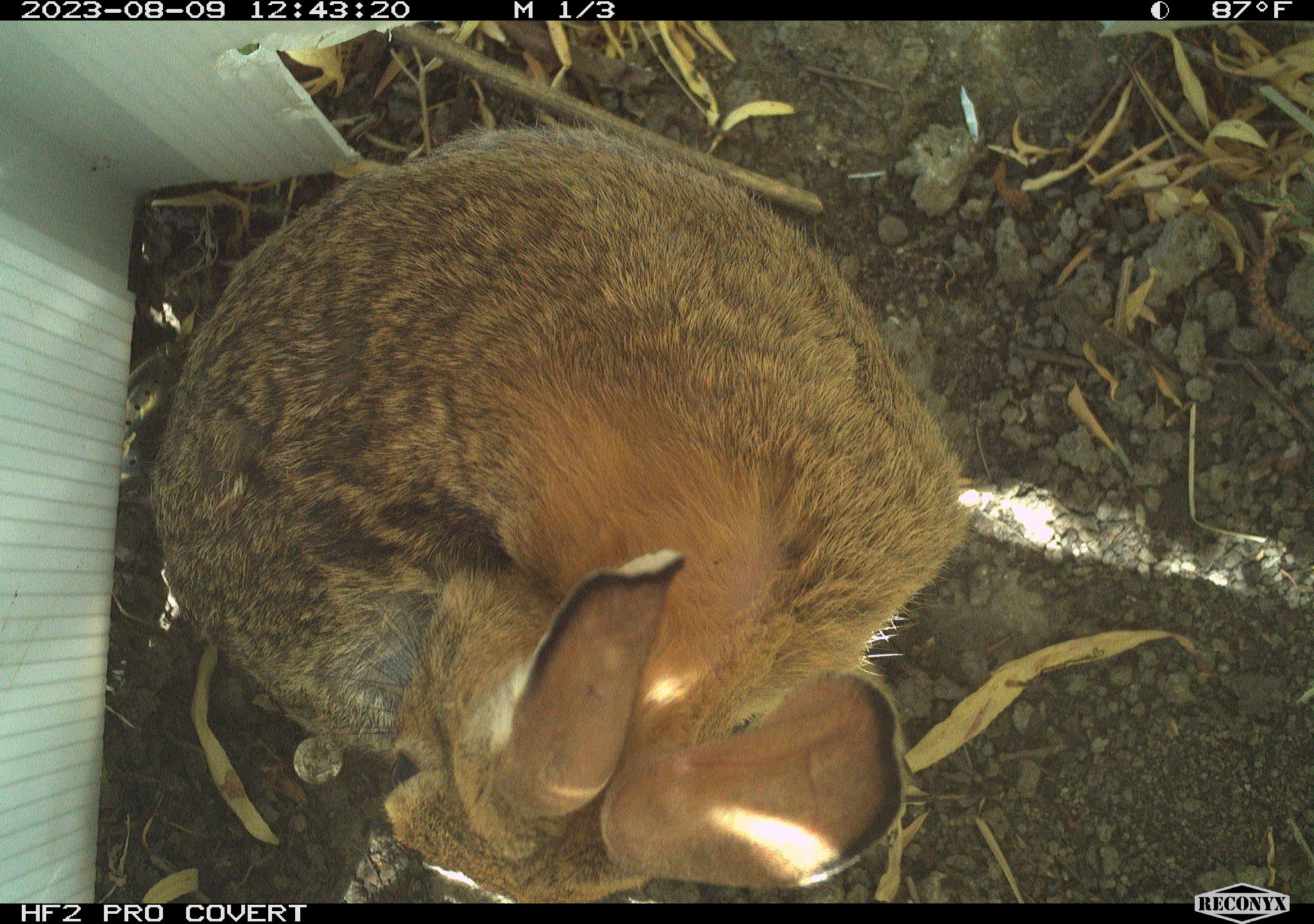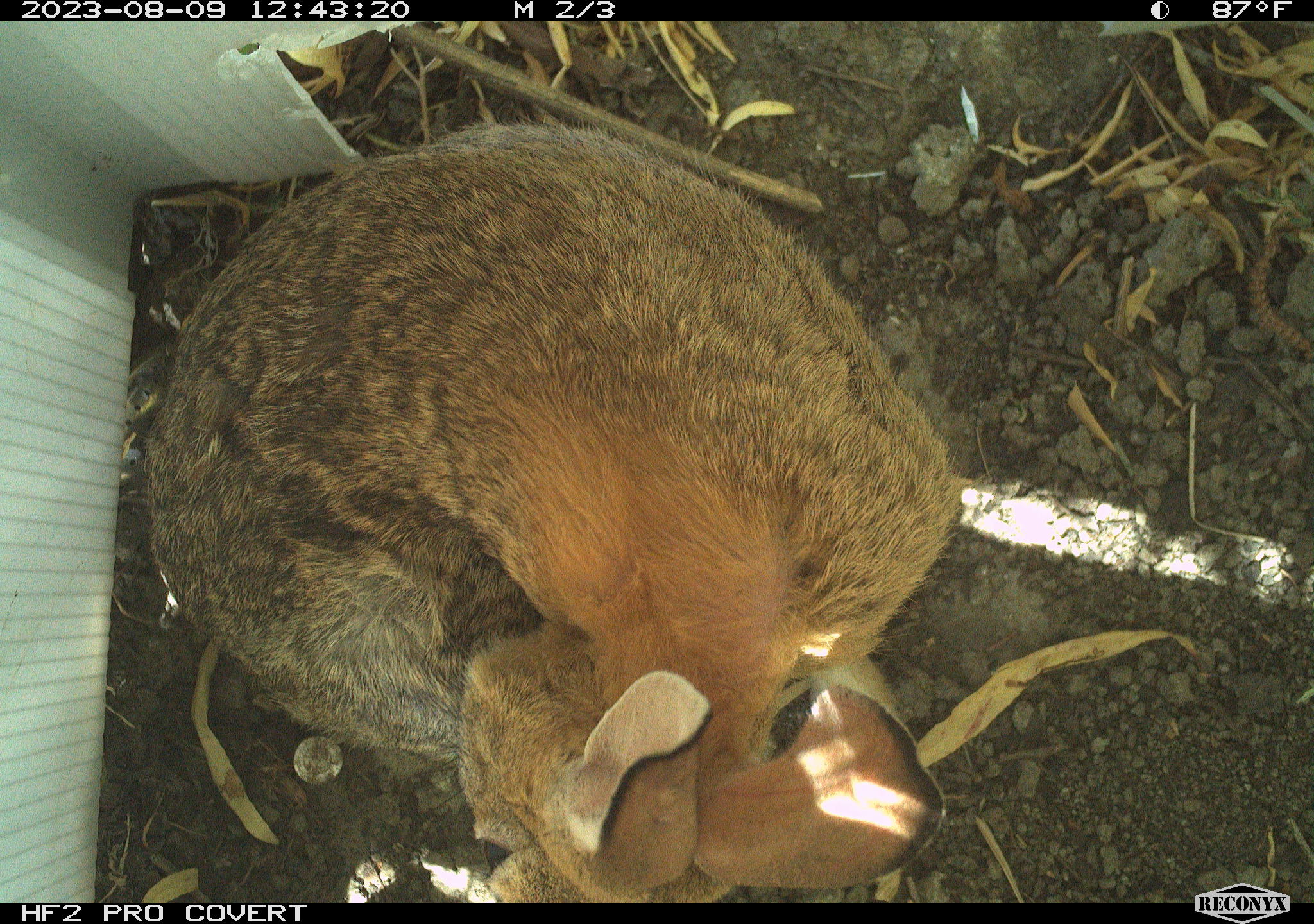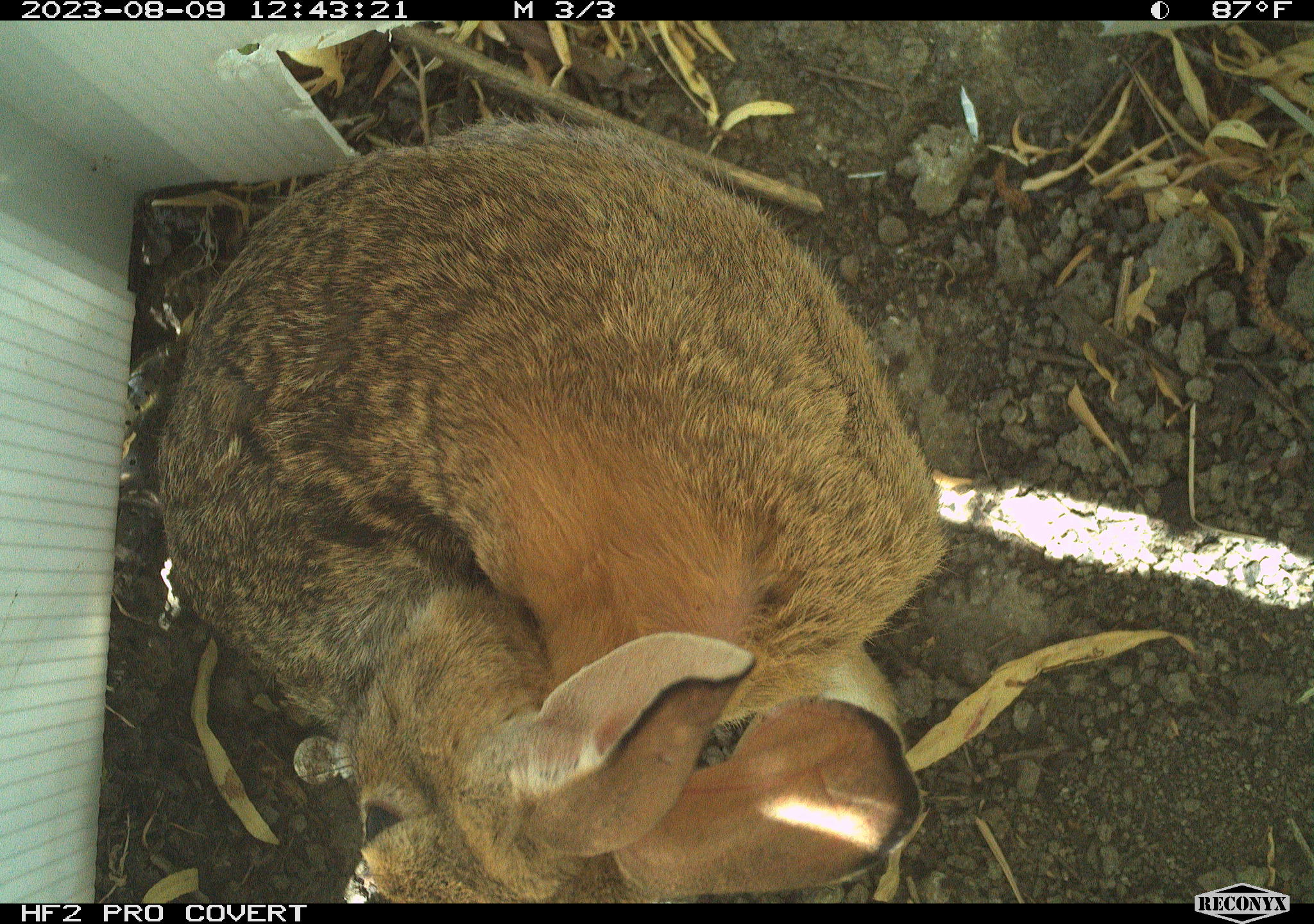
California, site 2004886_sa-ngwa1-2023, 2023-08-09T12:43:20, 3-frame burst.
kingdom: Animalia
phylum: Chordata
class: Mammalia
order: Lagomorpha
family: Leporidae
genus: Sylvilagus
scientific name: Sylvilagus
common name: cottontail rabbits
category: sylvilagus species